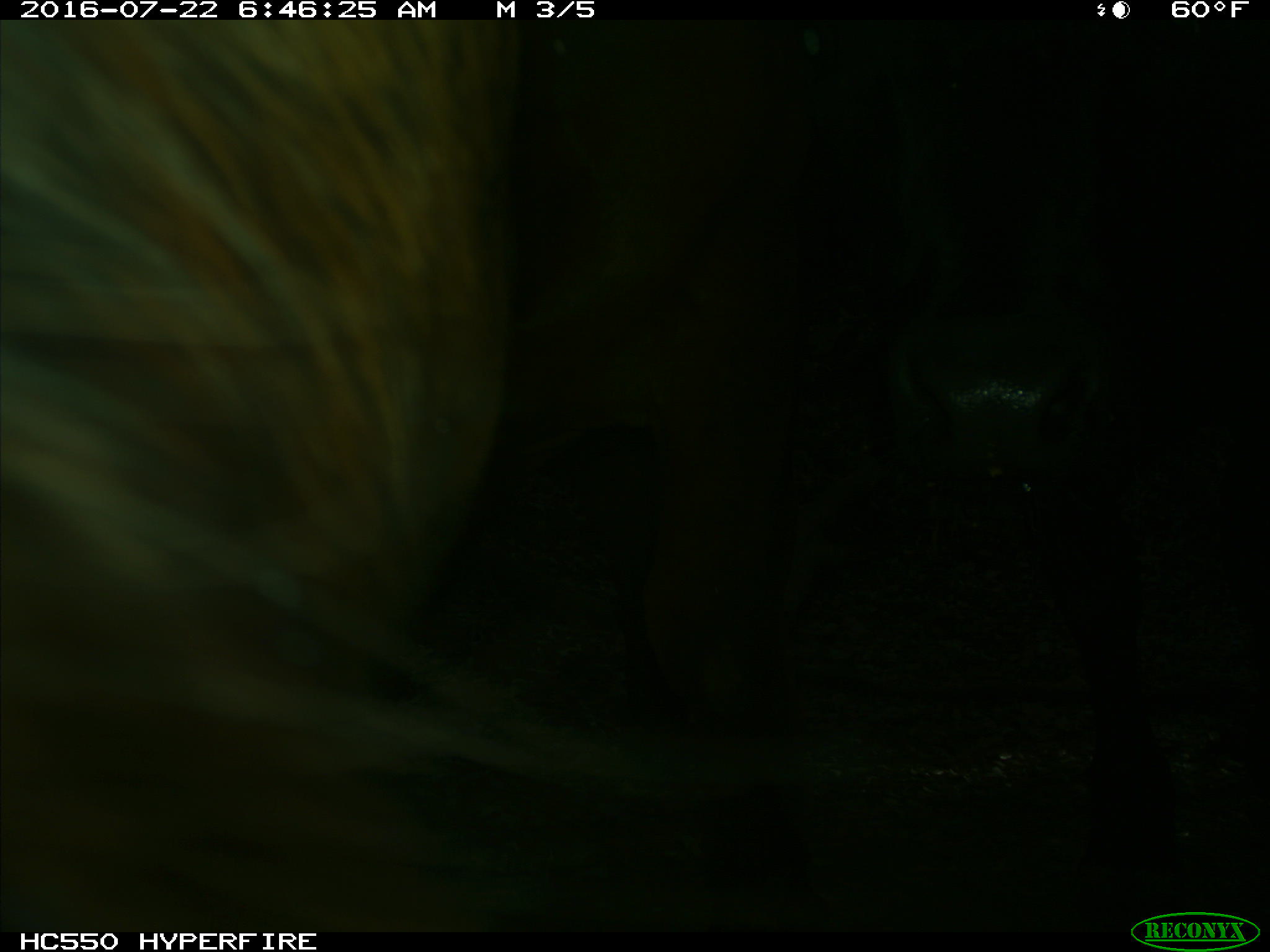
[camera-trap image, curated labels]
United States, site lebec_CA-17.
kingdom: Animalia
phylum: Chordata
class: Mammalia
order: Artiodactyla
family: Bovidae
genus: Bos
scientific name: Bos taurus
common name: domestic cow